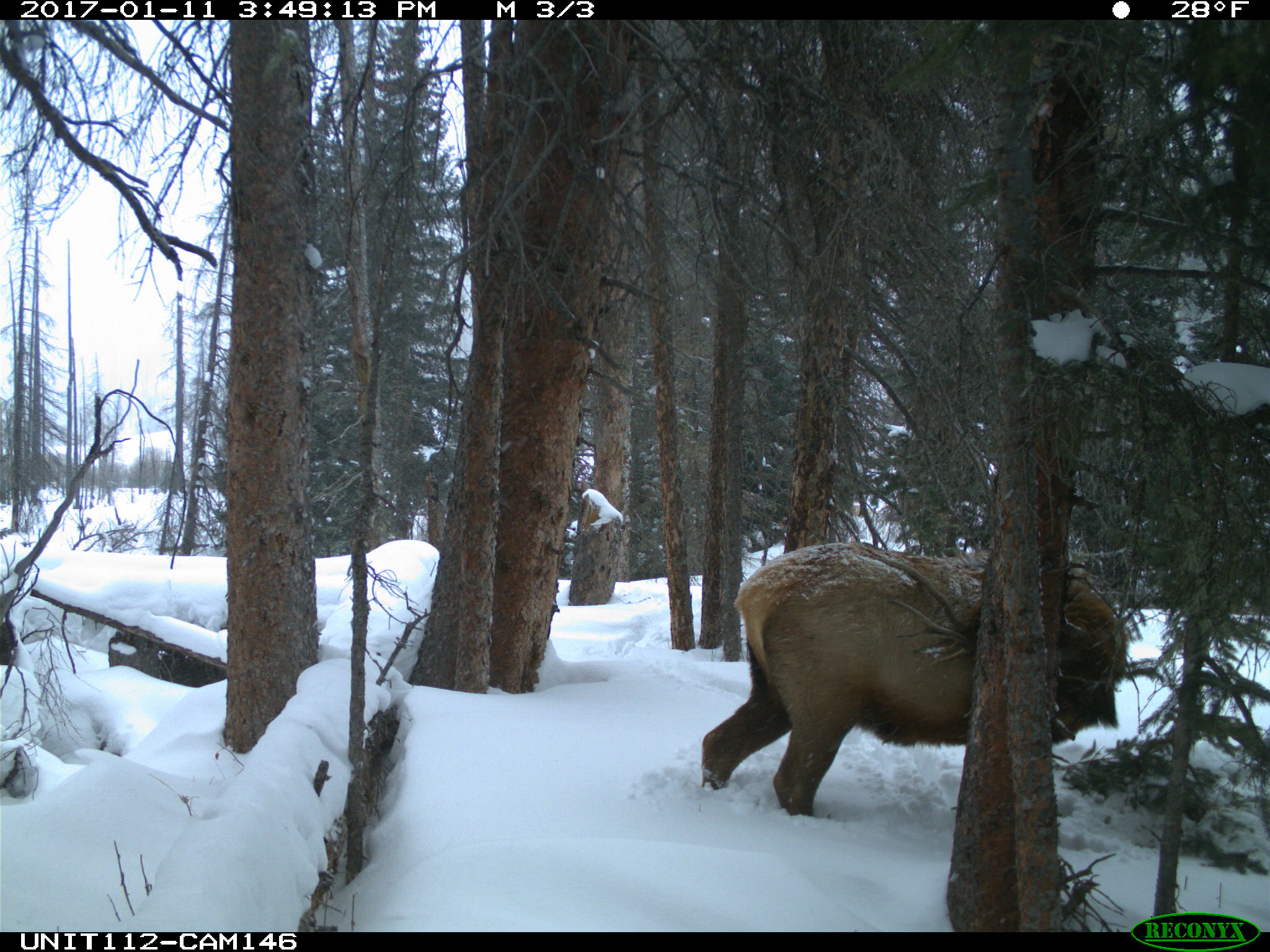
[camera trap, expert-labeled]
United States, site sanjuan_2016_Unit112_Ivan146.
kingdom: Animalia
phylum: Chordata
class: Mammalia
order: Artiodactyla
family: Cervidae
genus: Cervus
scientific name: Cervus elaphus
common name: red deer